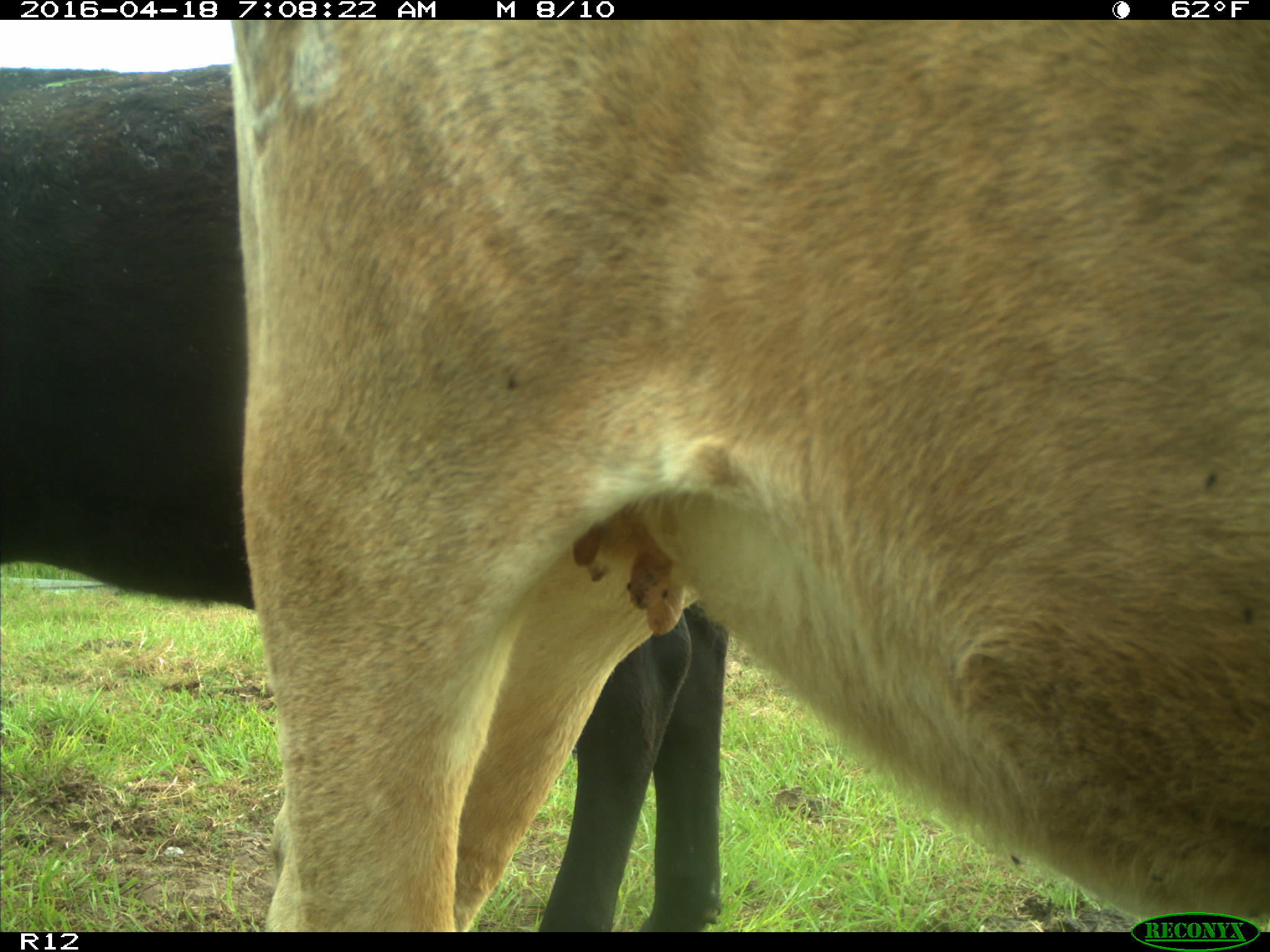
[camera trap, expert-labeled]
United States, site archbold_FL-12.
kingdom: Animalia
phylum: Chordata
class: Mammalia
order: Artiodactyla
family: Bovidae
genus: Bos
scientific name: Bos taurus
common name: domestic cow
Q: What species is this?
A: Bos taurus (domestic cow).